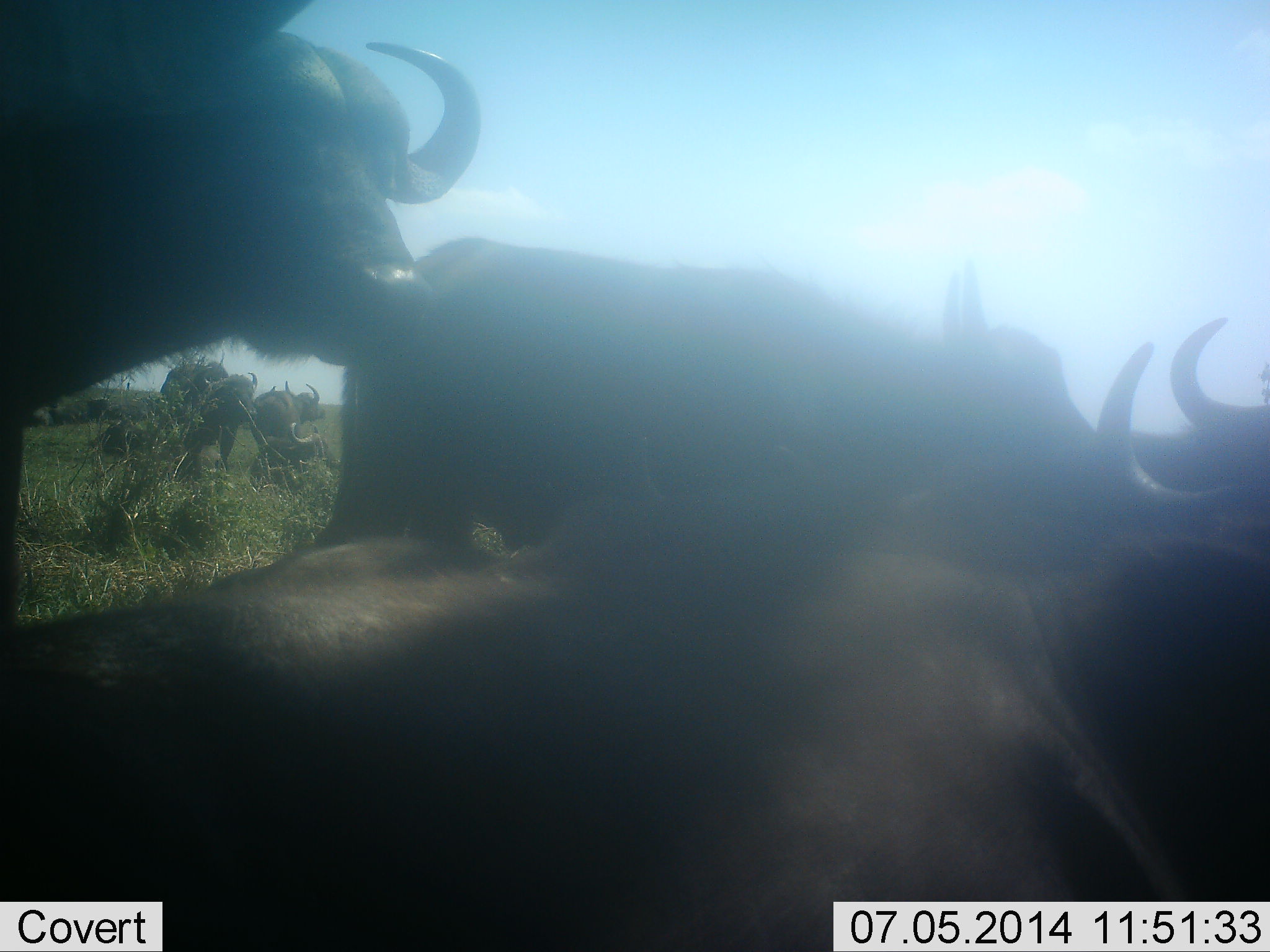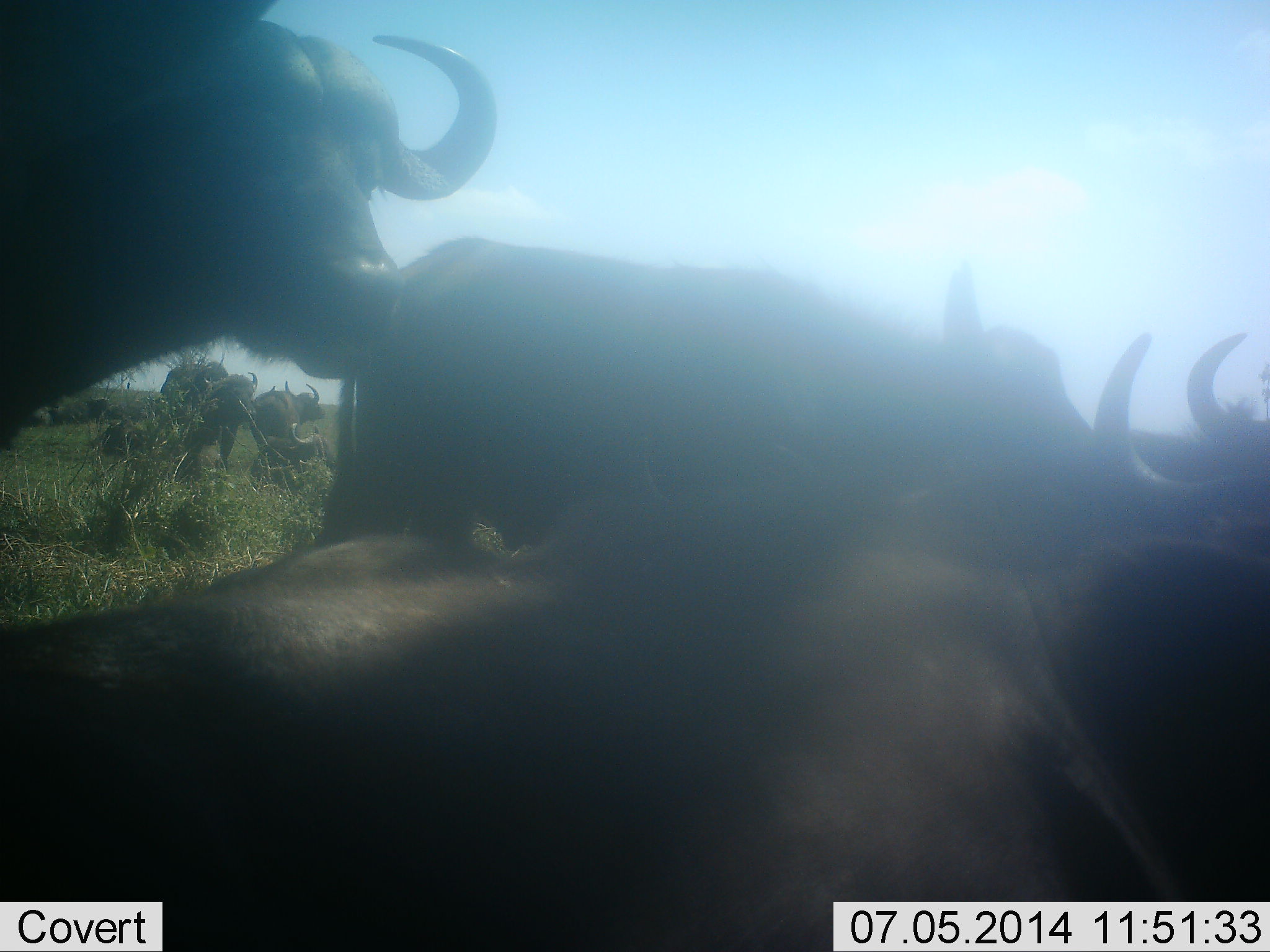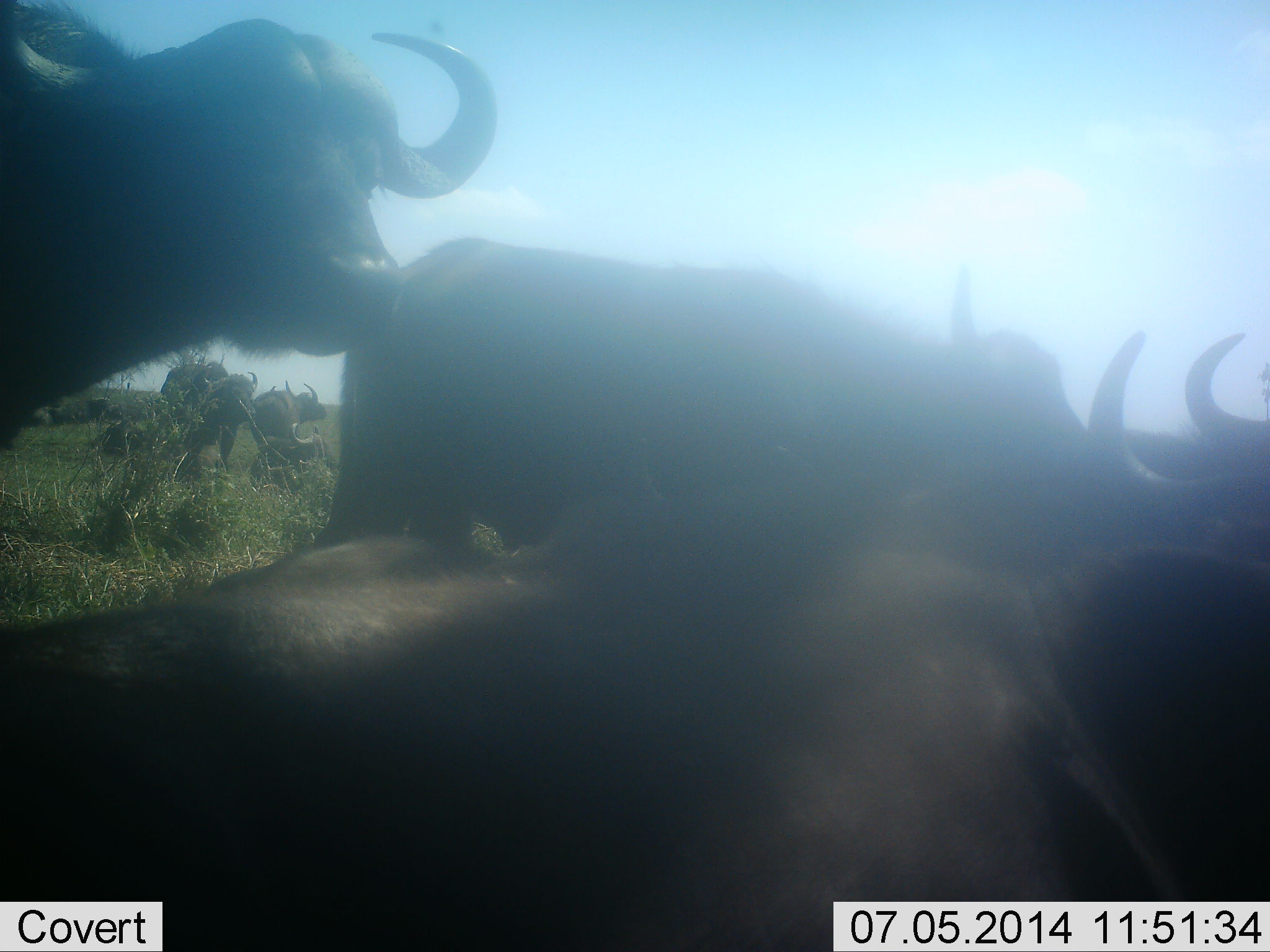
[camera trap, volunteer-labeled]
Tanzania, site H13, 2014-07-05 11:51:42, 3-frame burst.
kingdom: Animalia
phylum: Chordata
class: Mammalia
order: Artiodactyla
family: Bovidae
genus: Syncerus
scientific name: Syncerus caffer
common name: cape buffalo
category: buffalo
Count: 7.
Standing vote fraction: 90%.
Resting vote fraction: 40%.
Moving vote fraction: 20%.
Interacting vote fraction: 0%.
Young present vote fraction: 0%.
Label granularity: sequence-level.